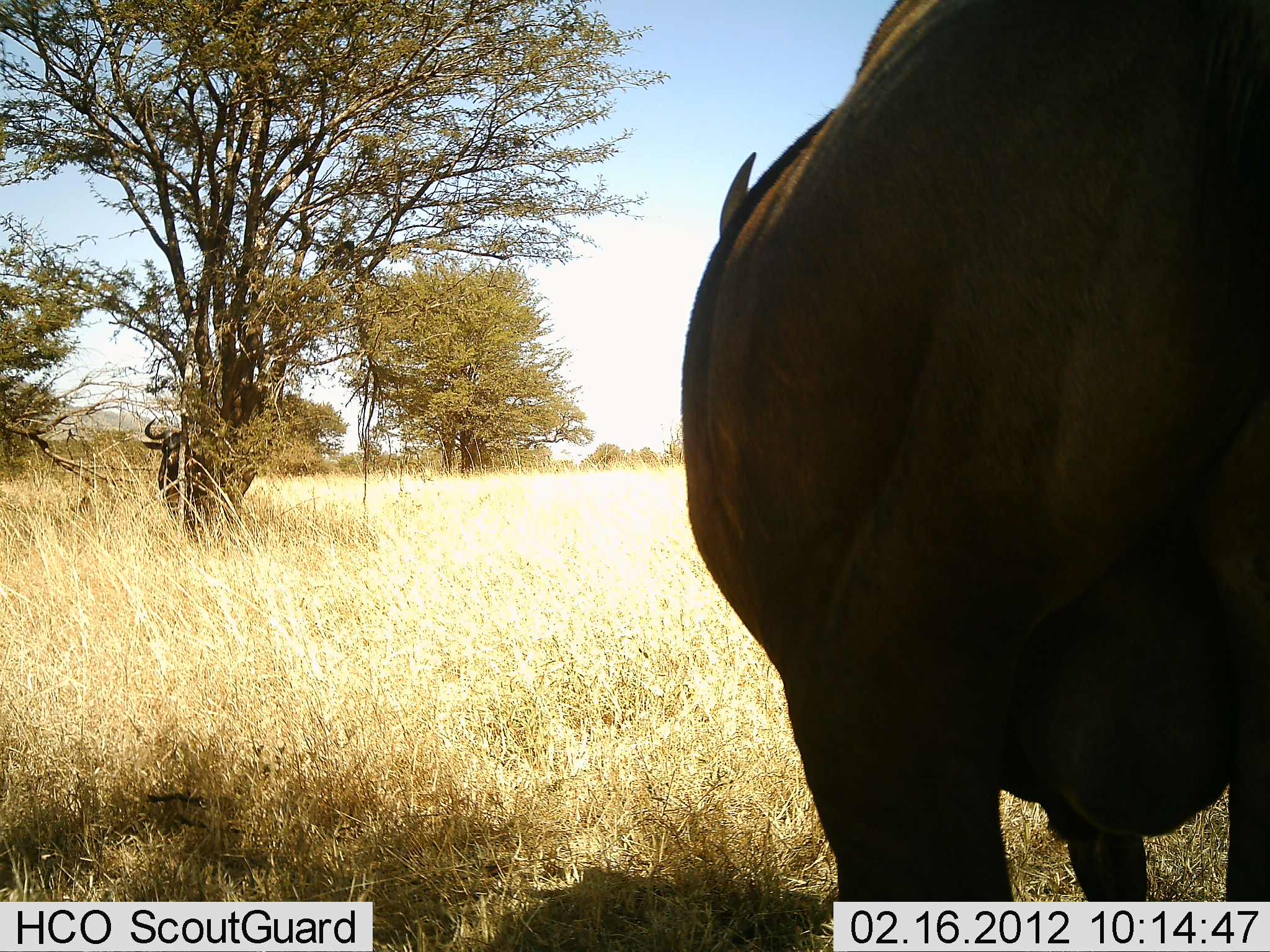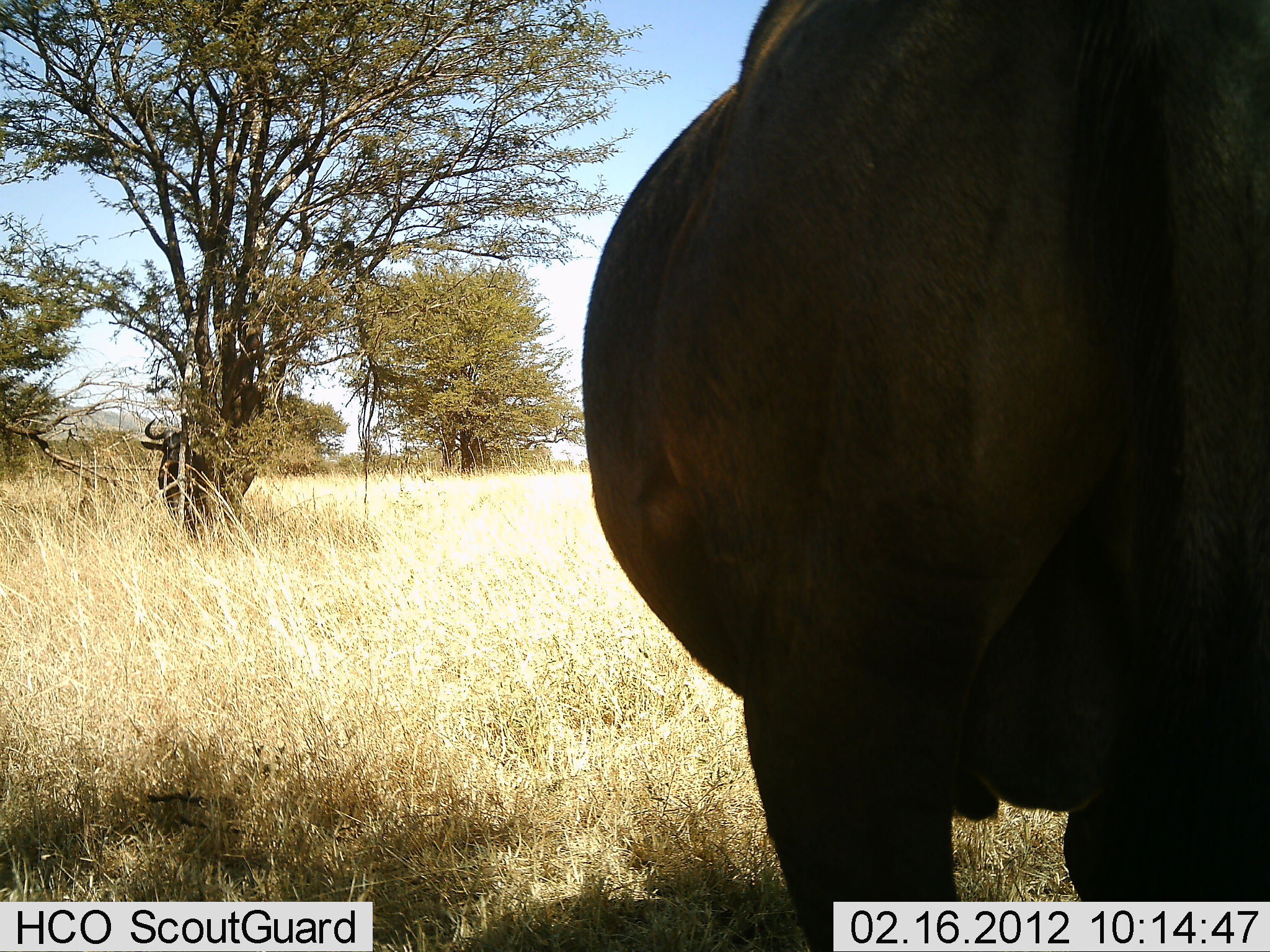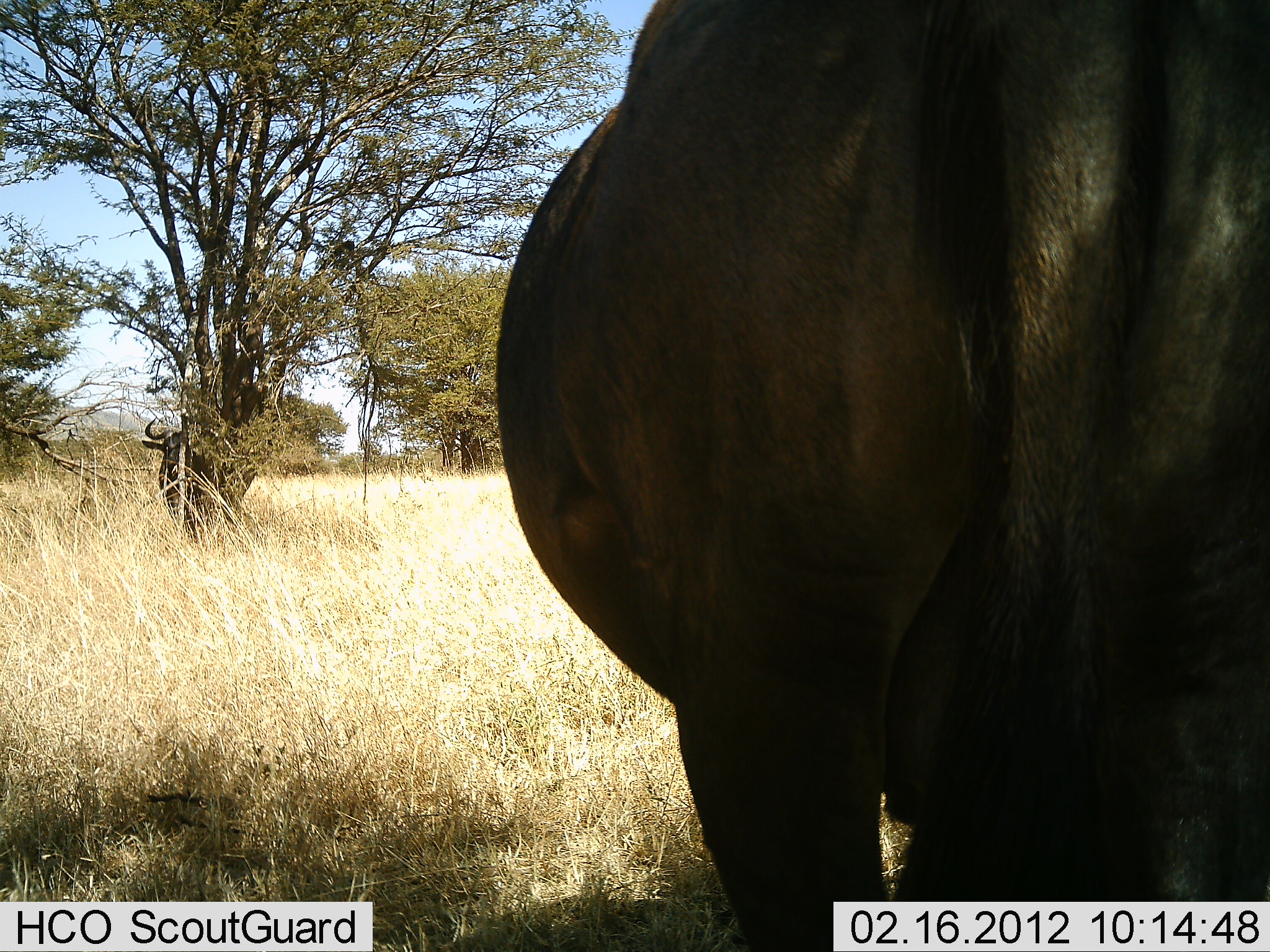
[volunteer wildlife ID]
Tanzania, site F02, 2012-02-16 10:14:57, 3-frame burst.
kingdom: Animalia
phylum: Chordata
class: Mammalia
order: Artiodactyla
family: Bovidae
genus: Connochaetes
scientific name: Connochaetes taurinus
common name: blue wildebeest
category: wildebeest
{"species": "wildebeest (blue wildebeest) (Connochaetes taurinus)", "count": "2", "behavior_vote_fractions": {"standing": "93%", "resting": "7%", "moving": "0%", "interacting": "0%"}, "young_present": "0%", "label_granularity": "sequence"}